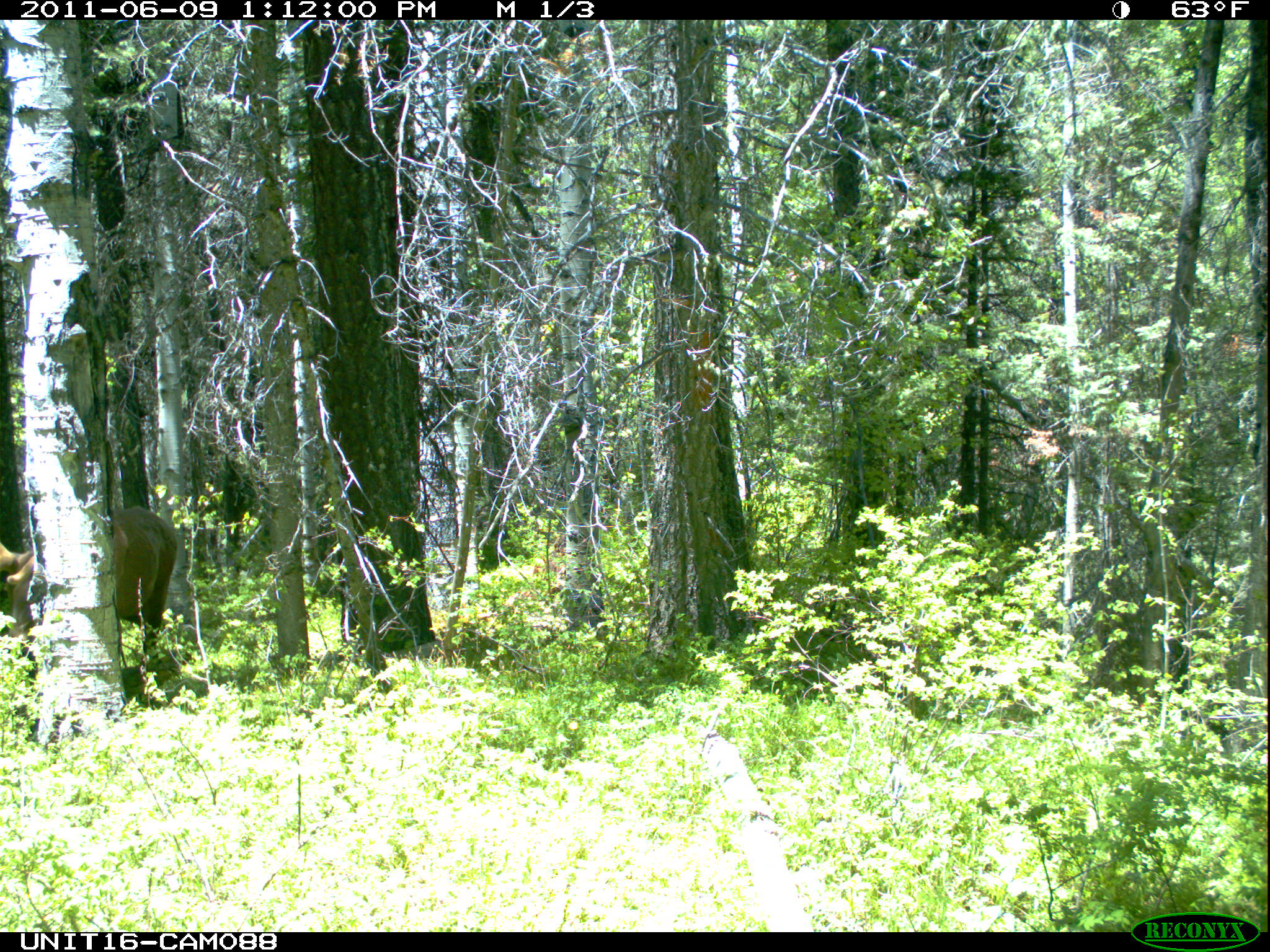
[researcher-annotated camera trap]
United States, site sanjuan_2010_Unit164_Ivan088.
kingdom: Animalia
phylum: Chordata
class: Mammalia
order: Artiodactyla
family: Cervidae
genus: Cervus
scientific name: Cervus elaphus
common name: red deer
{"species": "Cervus elaphus (red deer)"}